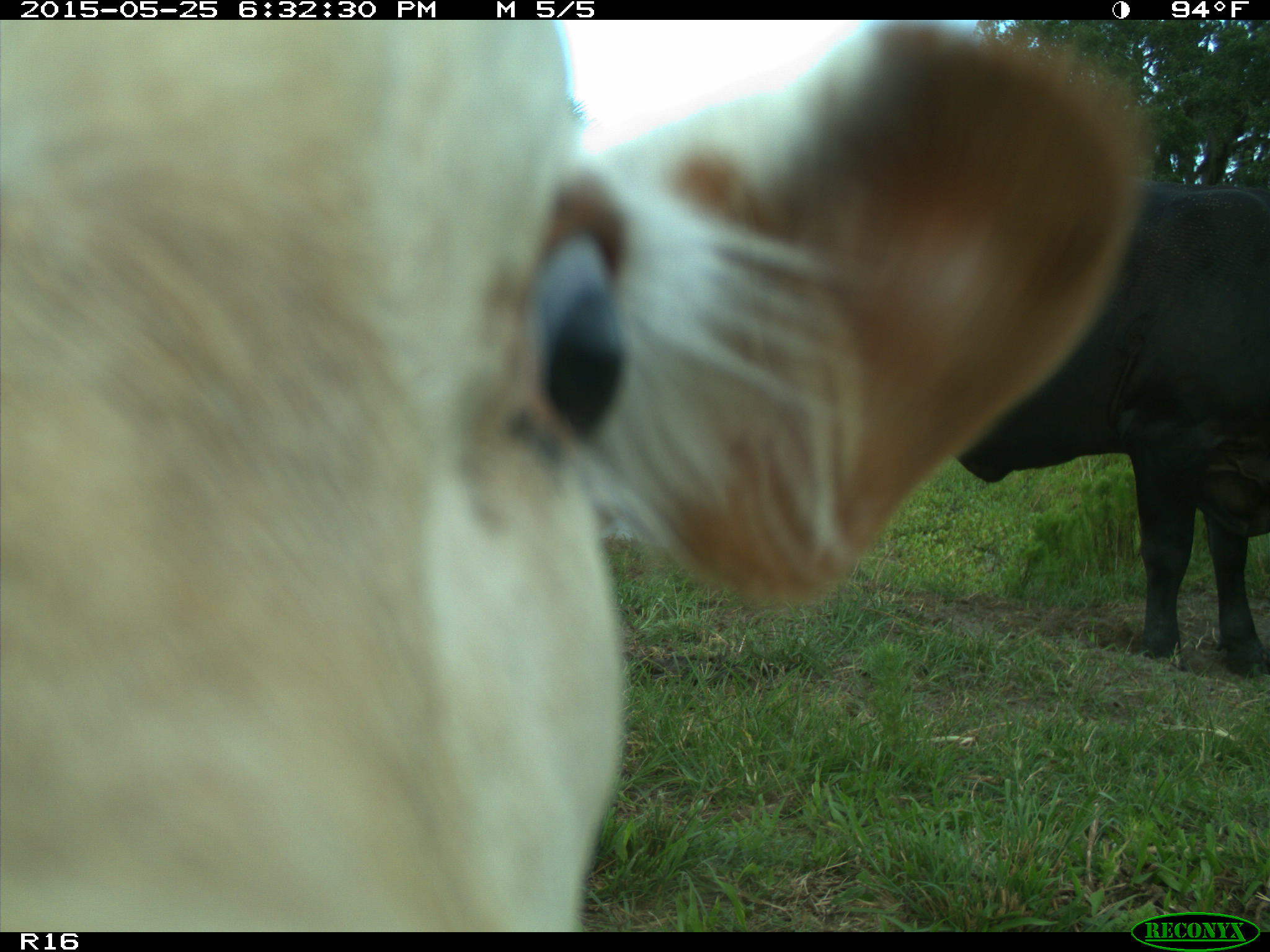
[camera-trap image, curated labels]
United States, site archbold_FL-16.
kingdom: Animalia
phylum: Chordata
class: Mammalia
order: Artiodactyla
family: Bovidae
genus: Bos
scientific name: Bos taurus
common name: domestic cow